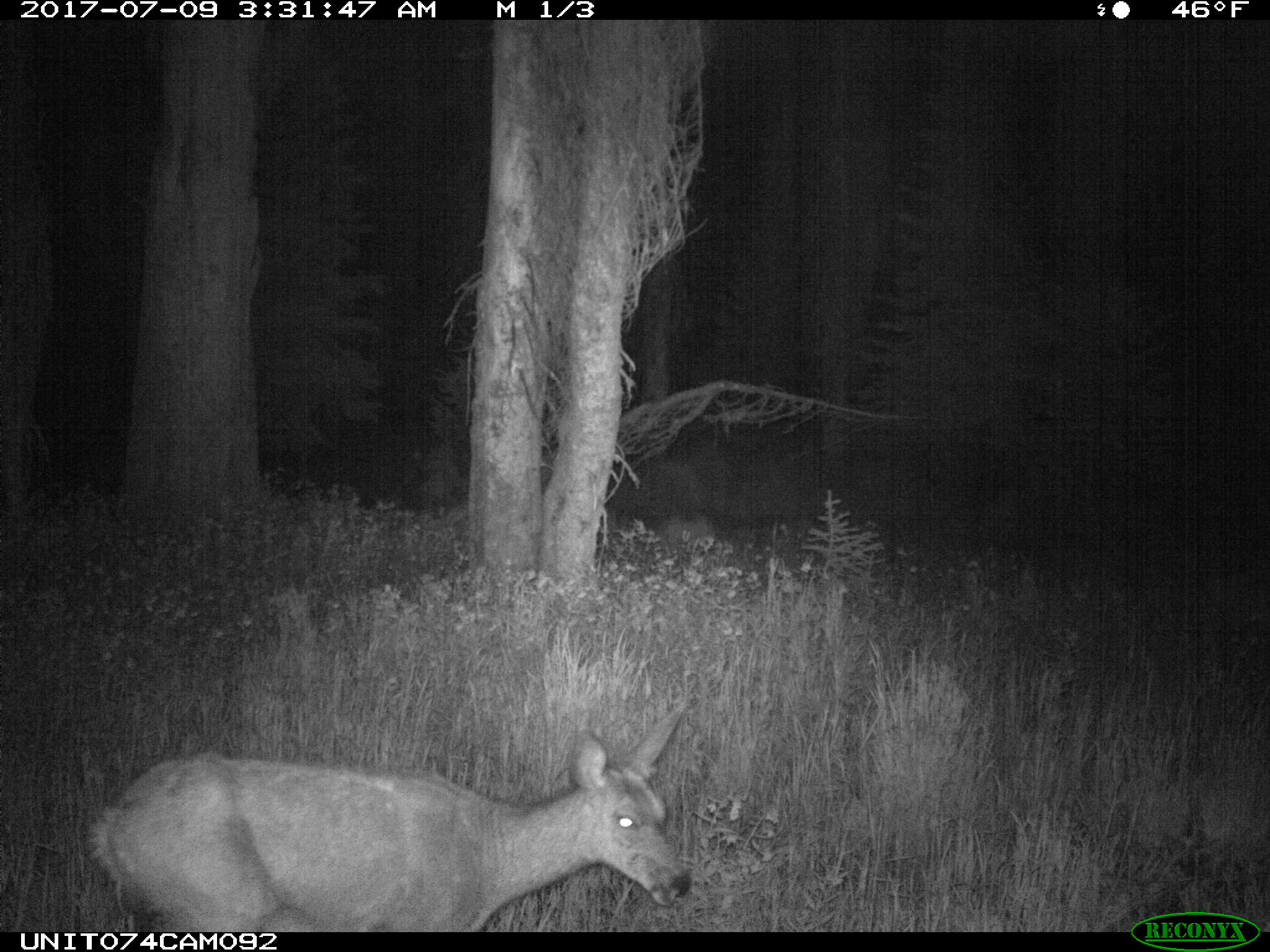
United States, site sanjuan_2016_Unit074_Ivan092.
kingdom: Animalia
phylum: Chordata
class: Mammalia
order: Artiodactyla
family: Cervidae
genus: Odocoileus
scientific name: Odocoileus hemionus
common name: mule deer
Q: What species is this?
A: Odocoileus hemionus (mule deer).